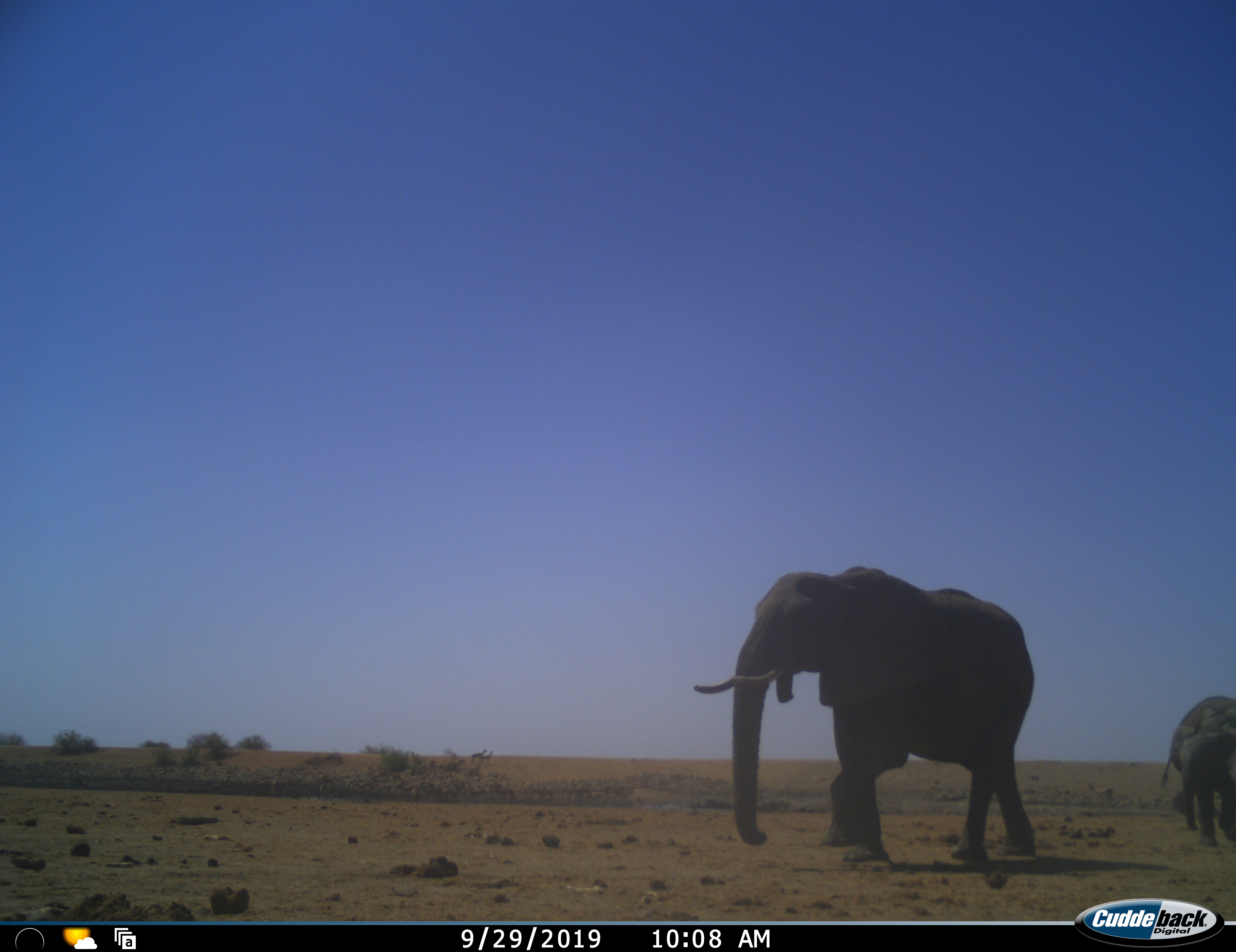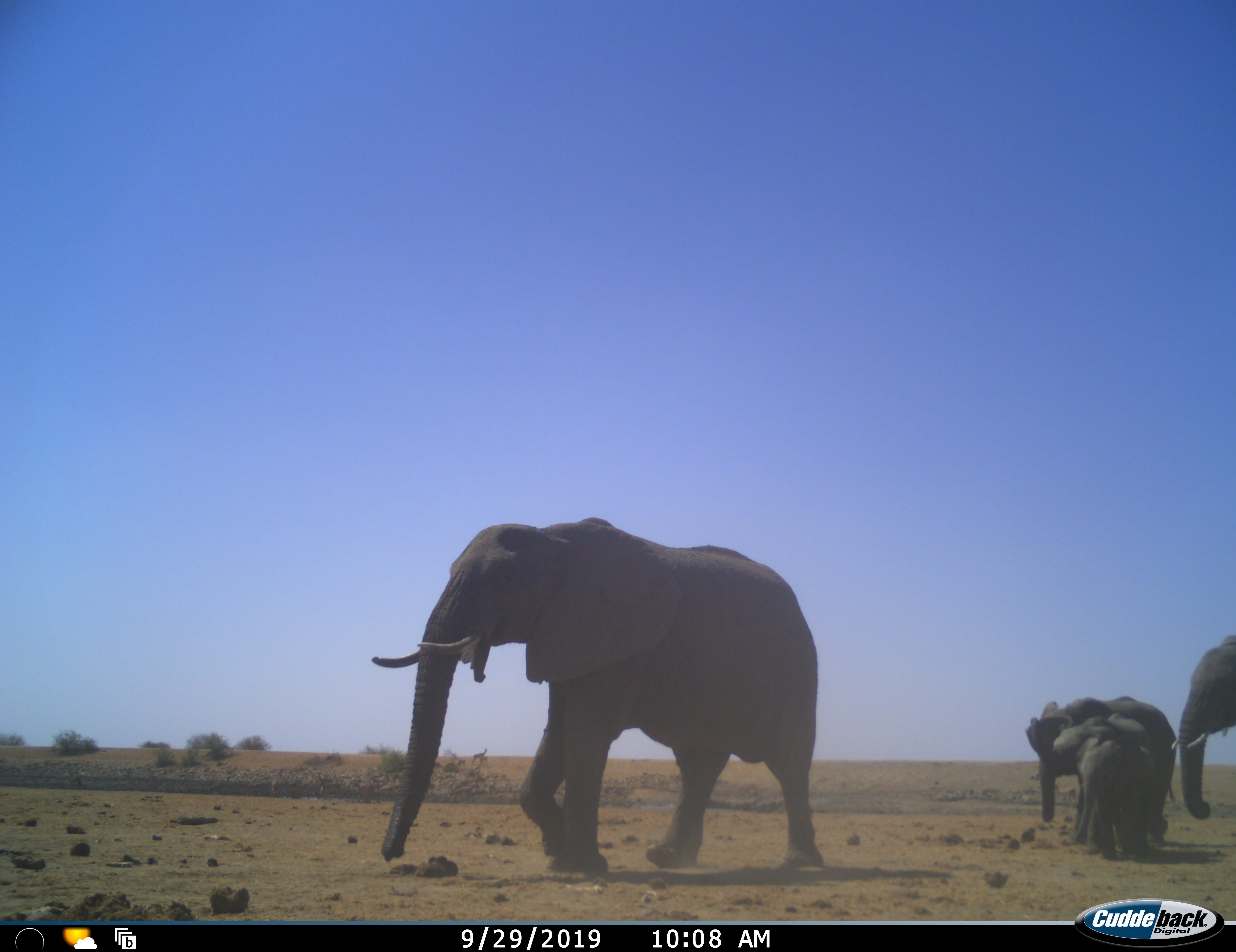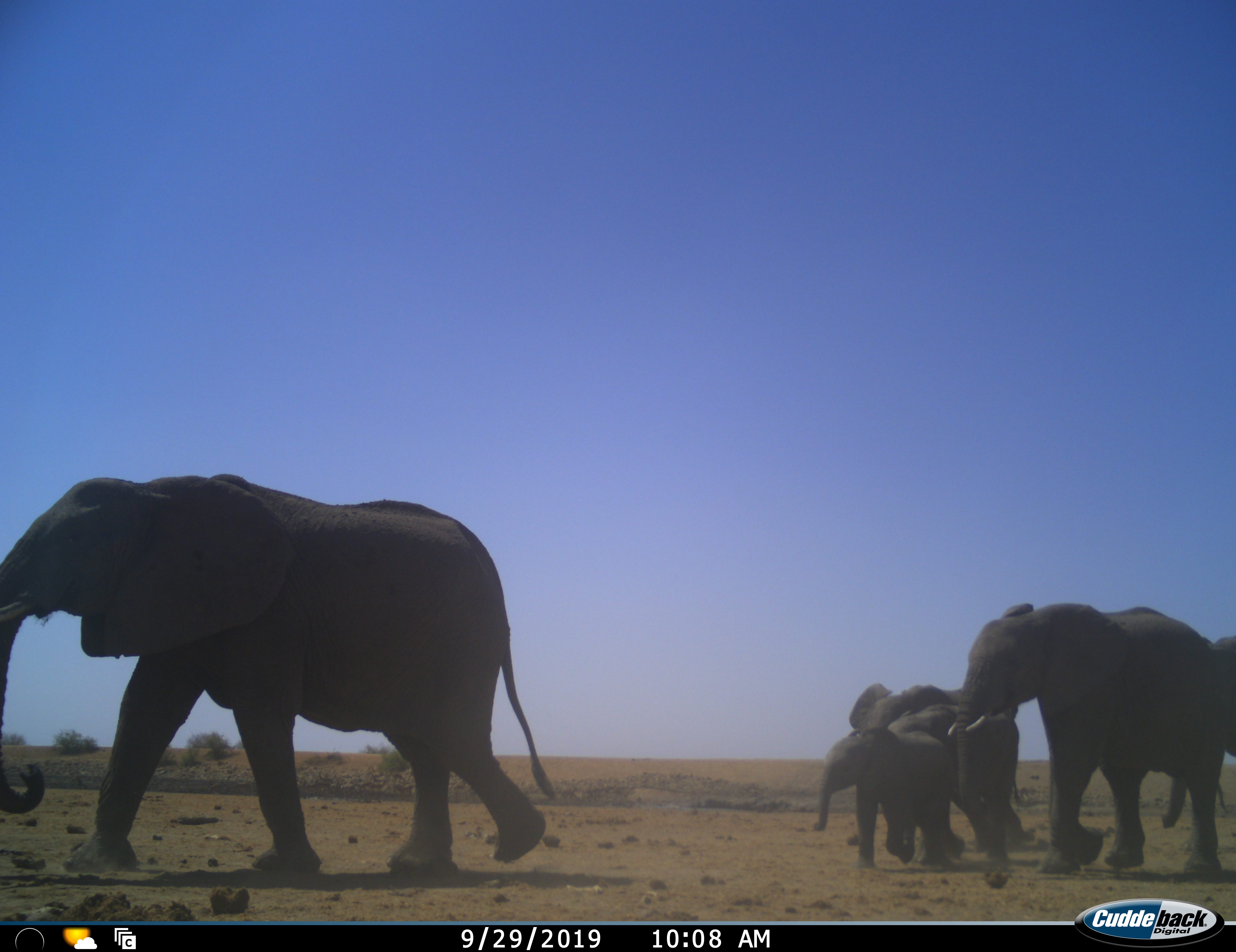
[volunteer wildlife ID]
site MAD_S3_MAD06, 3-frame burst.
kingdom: Animalia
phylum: Chordata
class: Mammalia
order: Proboscidea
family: Elephantidae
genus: Loxodonta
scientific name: Loxodonta africana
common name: african bush elephant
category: elephant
Elephant (african bush elephant) (Loxodonta africana), count 5. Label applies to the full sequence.